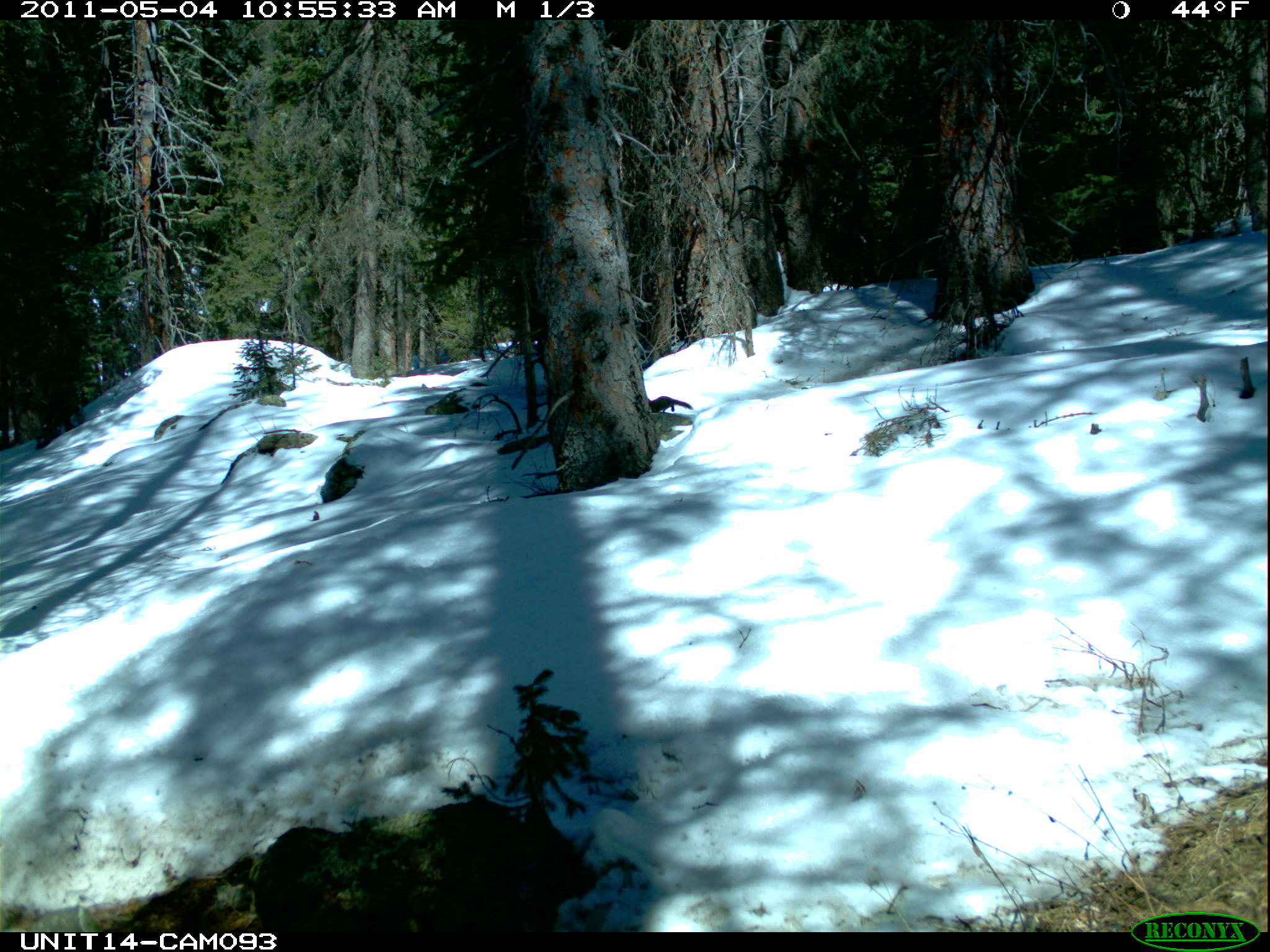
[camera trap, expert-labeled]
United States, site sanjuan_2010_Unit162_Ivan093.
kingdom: Animalia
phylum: Chordata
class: Mammalia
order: Rodentia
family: Sciuridae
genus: Tamiasciurus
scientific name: Tamiasciurus hudsonicus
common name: american red squirrel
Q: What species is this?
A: Tamiasciurus hudsonicus (american red squirrel).